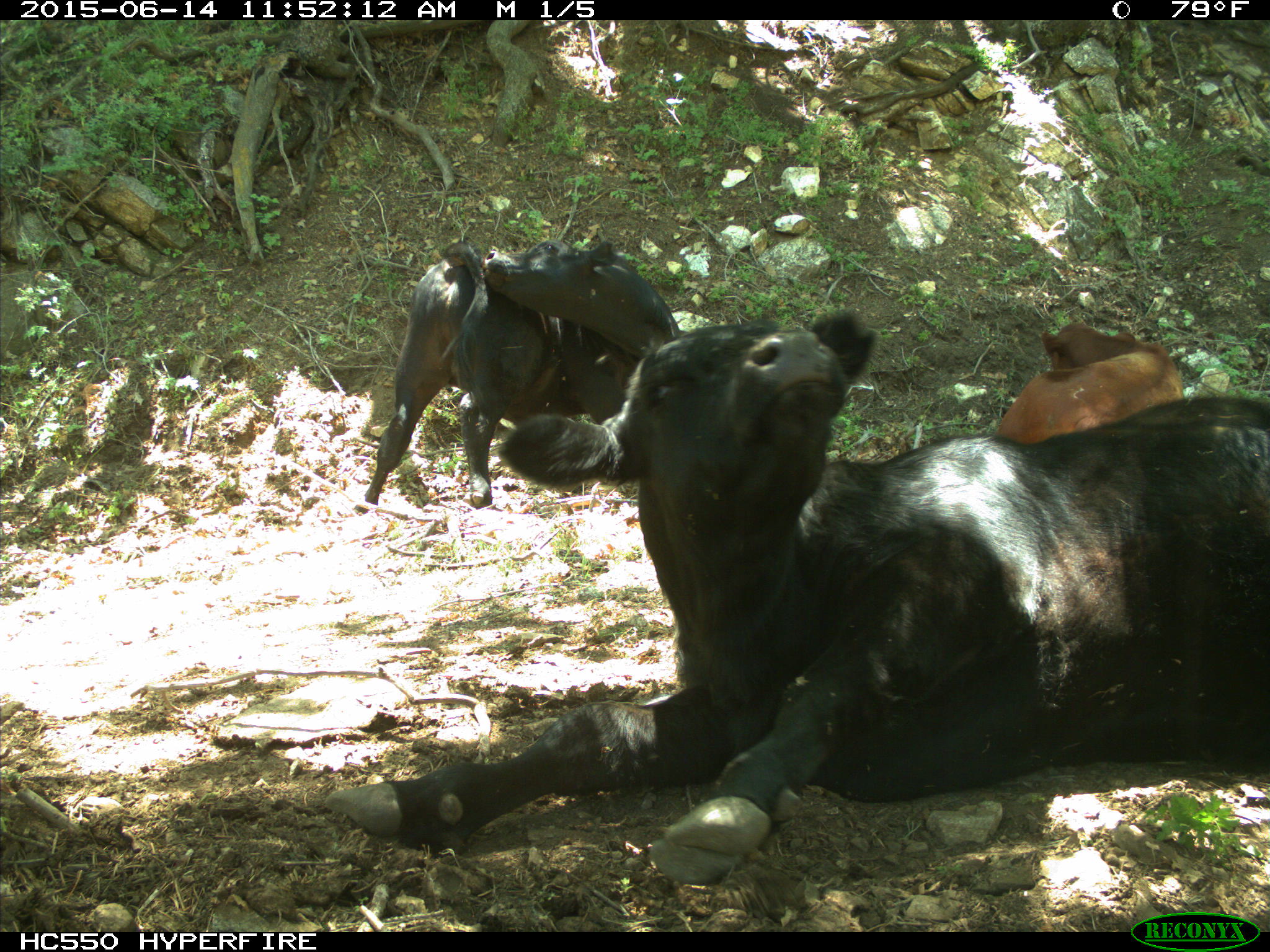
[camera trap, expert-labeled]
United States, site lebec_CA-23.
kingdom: Animalia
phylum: Chordata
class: Mammalia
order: Artiodactyla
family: Bovidae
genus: Bos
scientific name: Bos taurus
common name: domestic cow